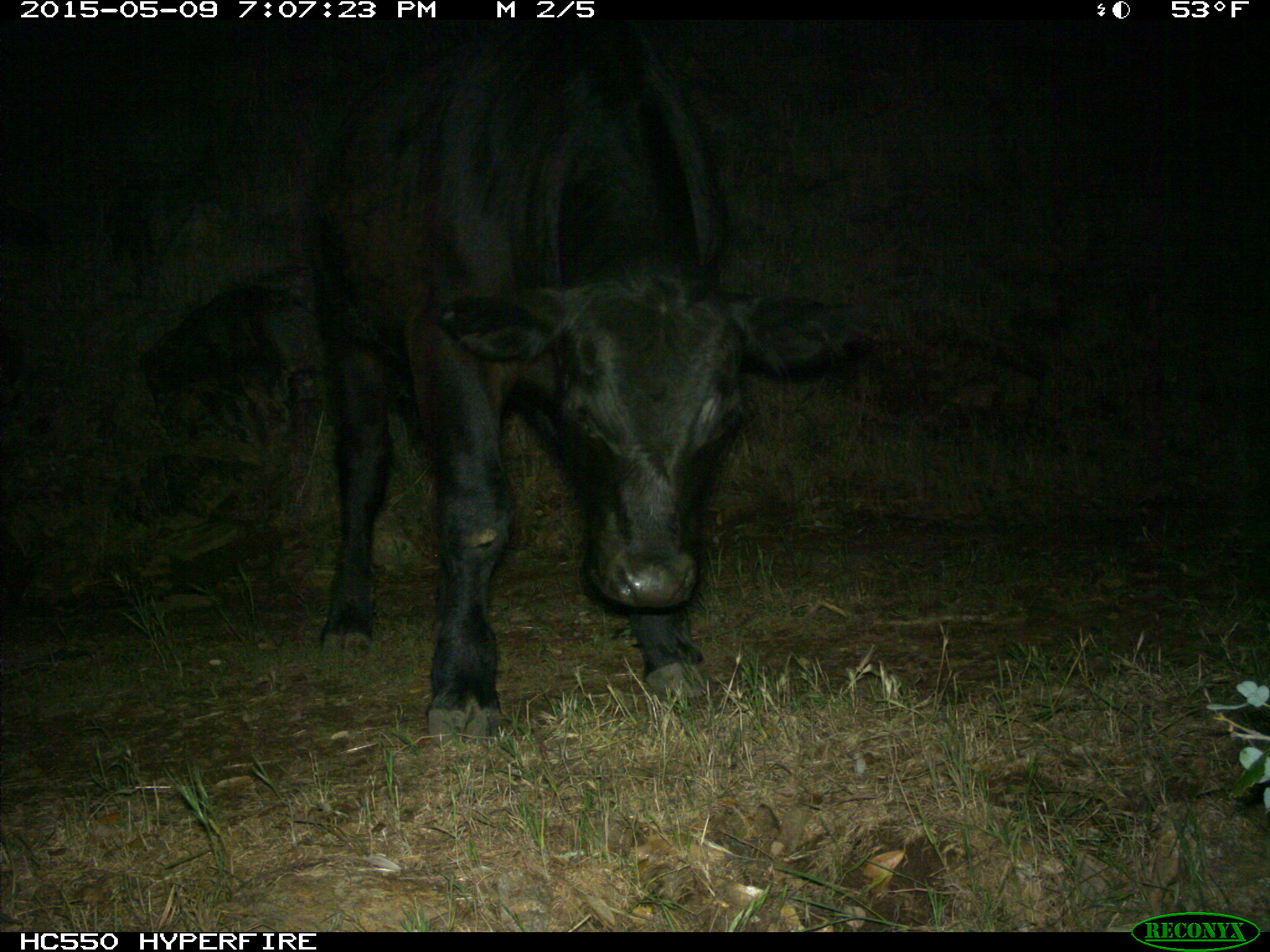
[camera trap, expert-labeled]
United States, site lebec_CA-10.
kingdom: Animalia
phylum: Chordata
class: Mammalia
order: Artiodactyla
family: Bovidae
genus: Bos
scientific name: Bos taurus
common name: domestic cow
Bos taurus (domestic cow).